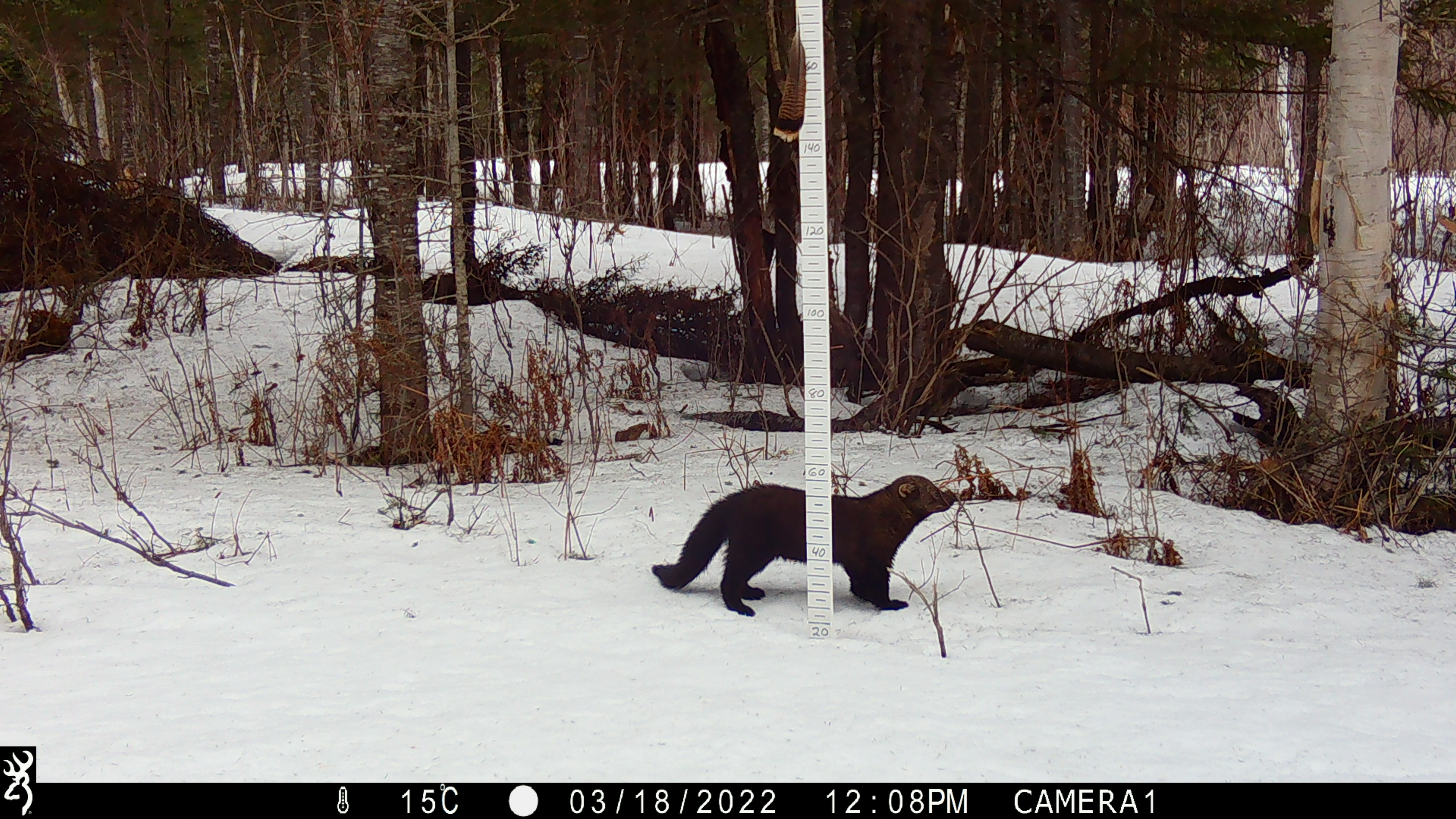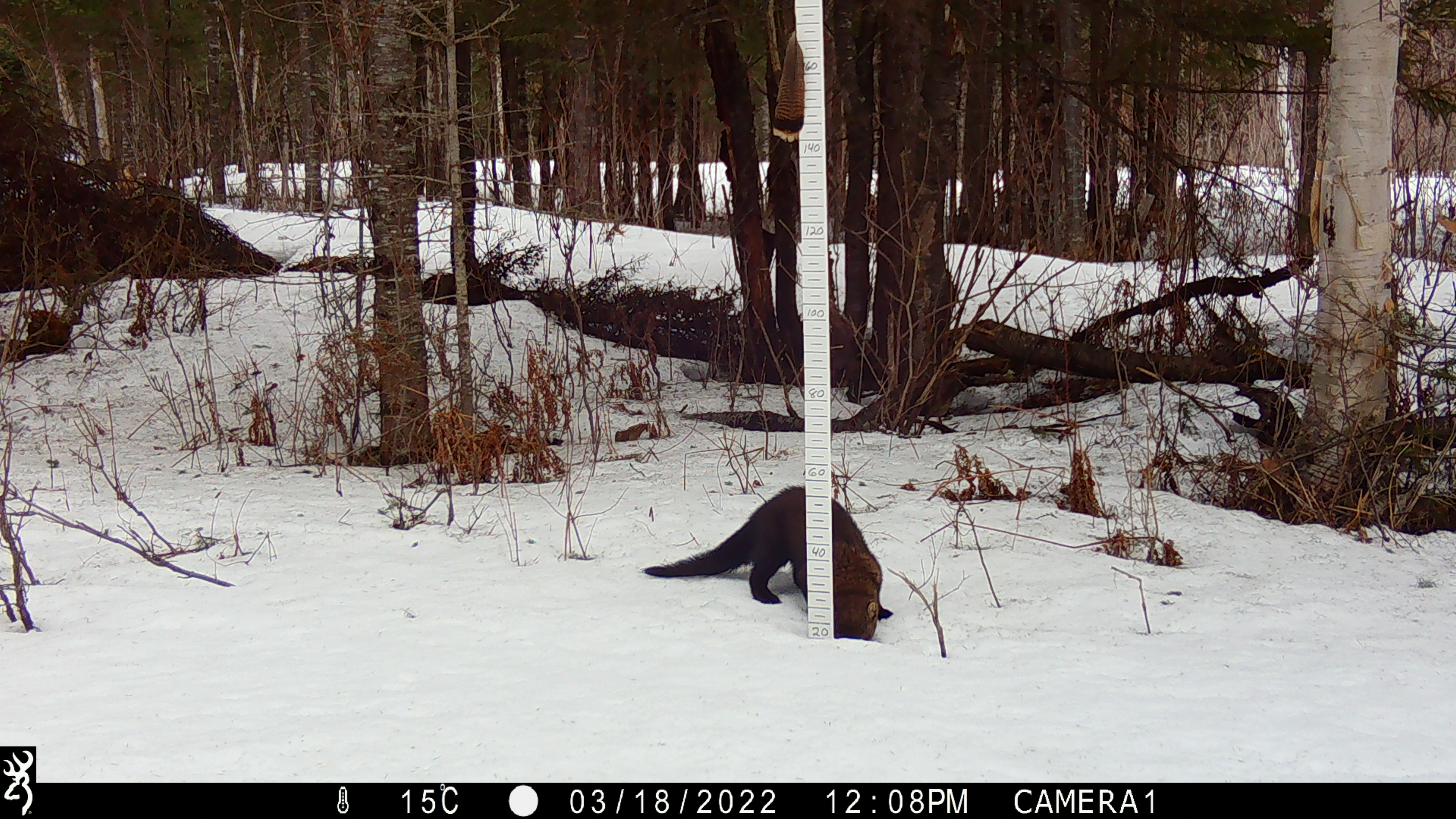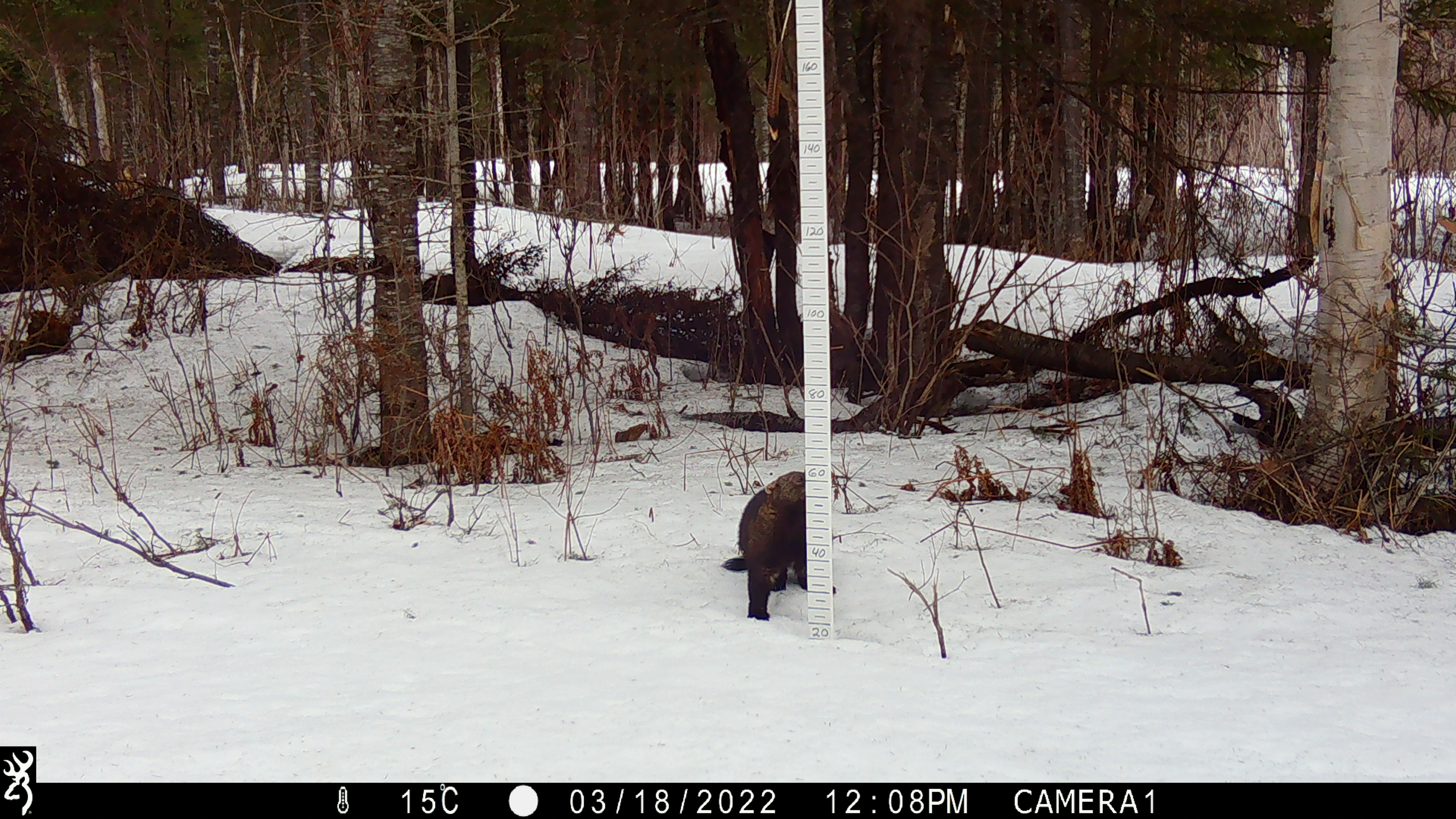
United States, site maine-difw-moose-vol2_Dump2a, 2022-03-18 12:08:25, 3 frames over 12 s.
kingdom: Animalia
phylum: Chordata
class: Mammalia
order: Carnivora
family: Mustelidae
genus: Pekania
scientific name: Pekania pennanti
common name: fisher